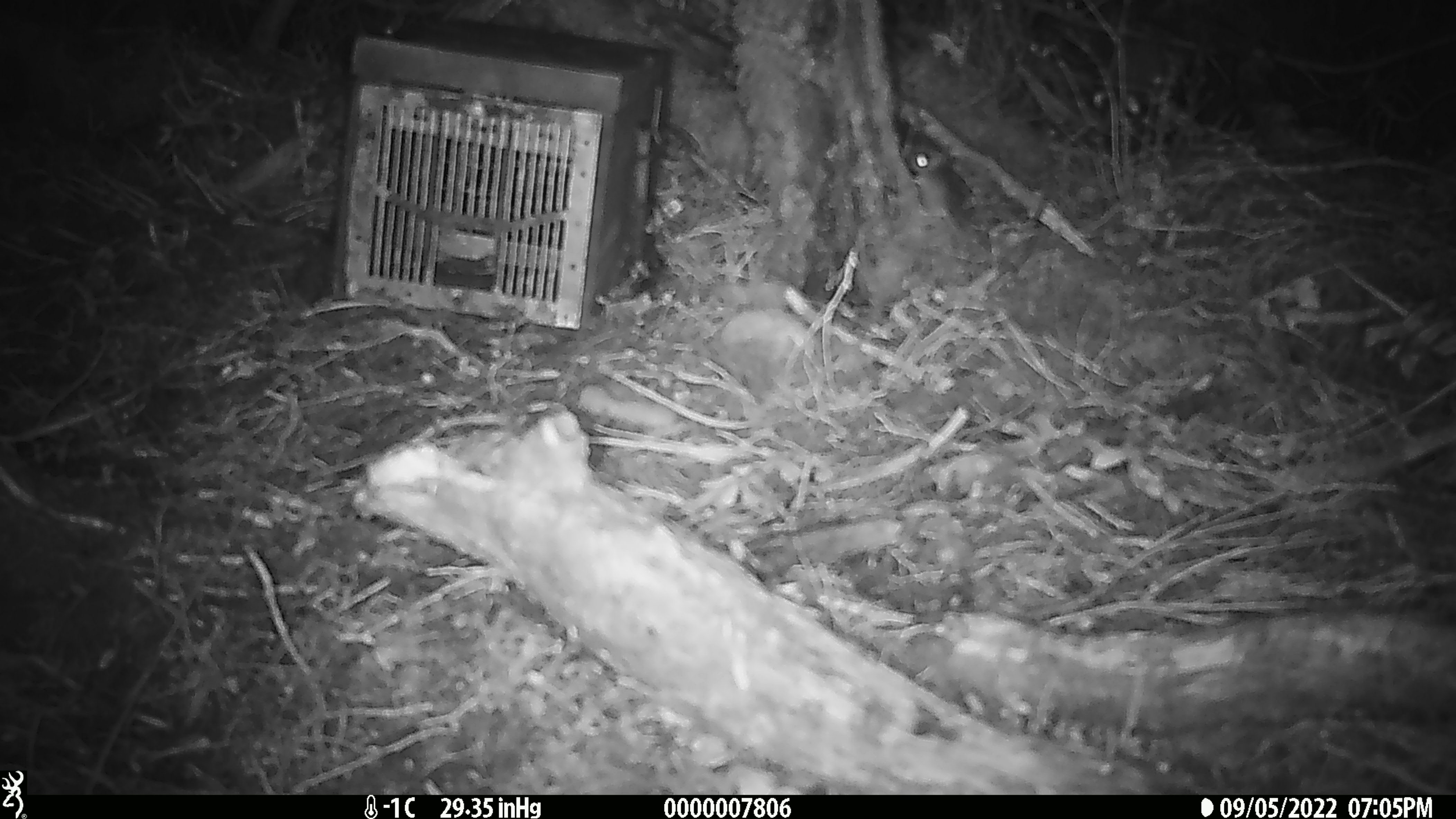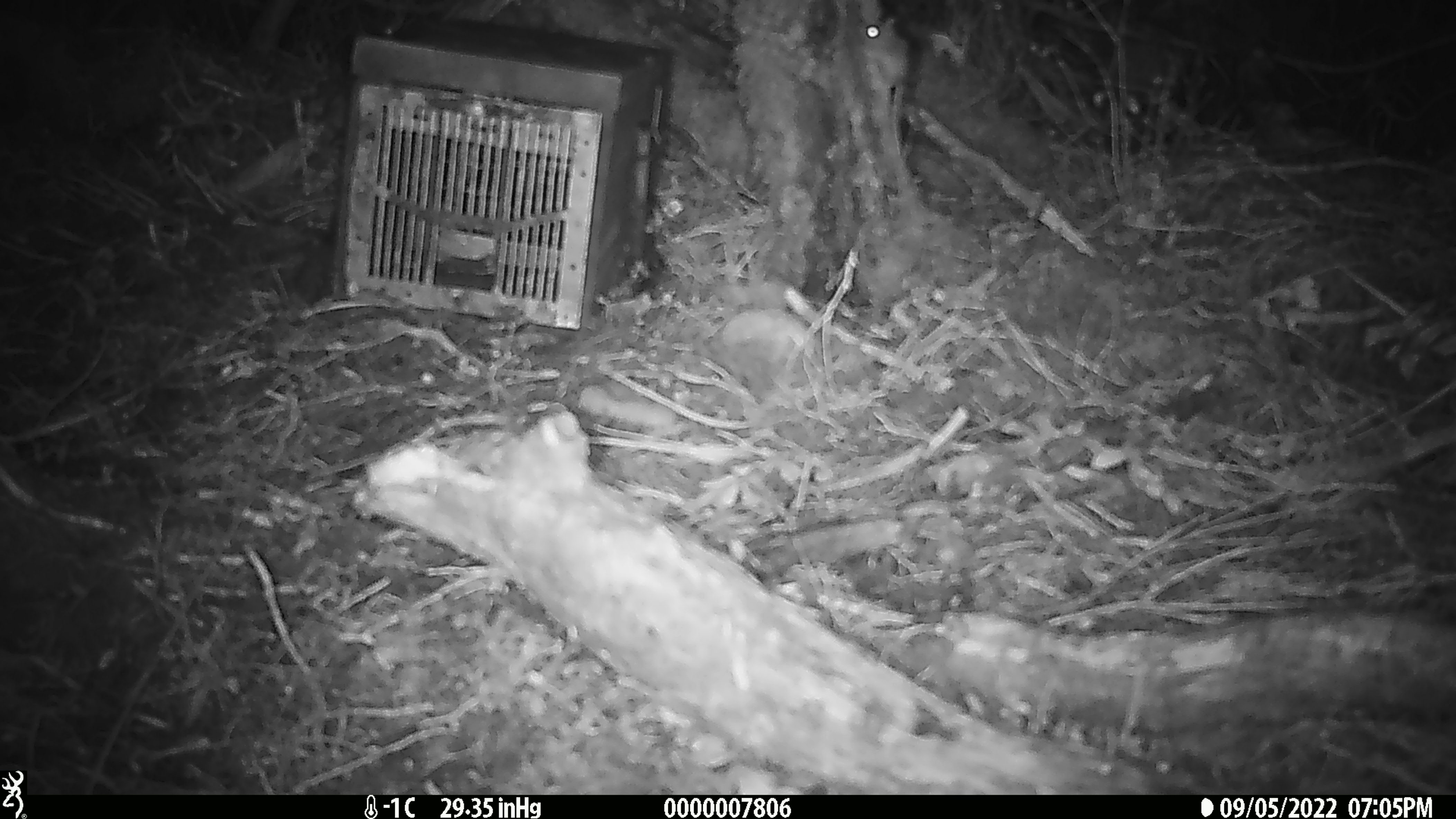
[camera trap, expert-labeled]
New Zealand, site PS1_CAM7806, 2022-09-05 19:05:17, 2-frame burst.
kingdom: Animalia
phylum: Chordata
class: Mammalia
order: Rodentia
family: Muridae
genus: Mus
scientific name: Mus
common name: mouse